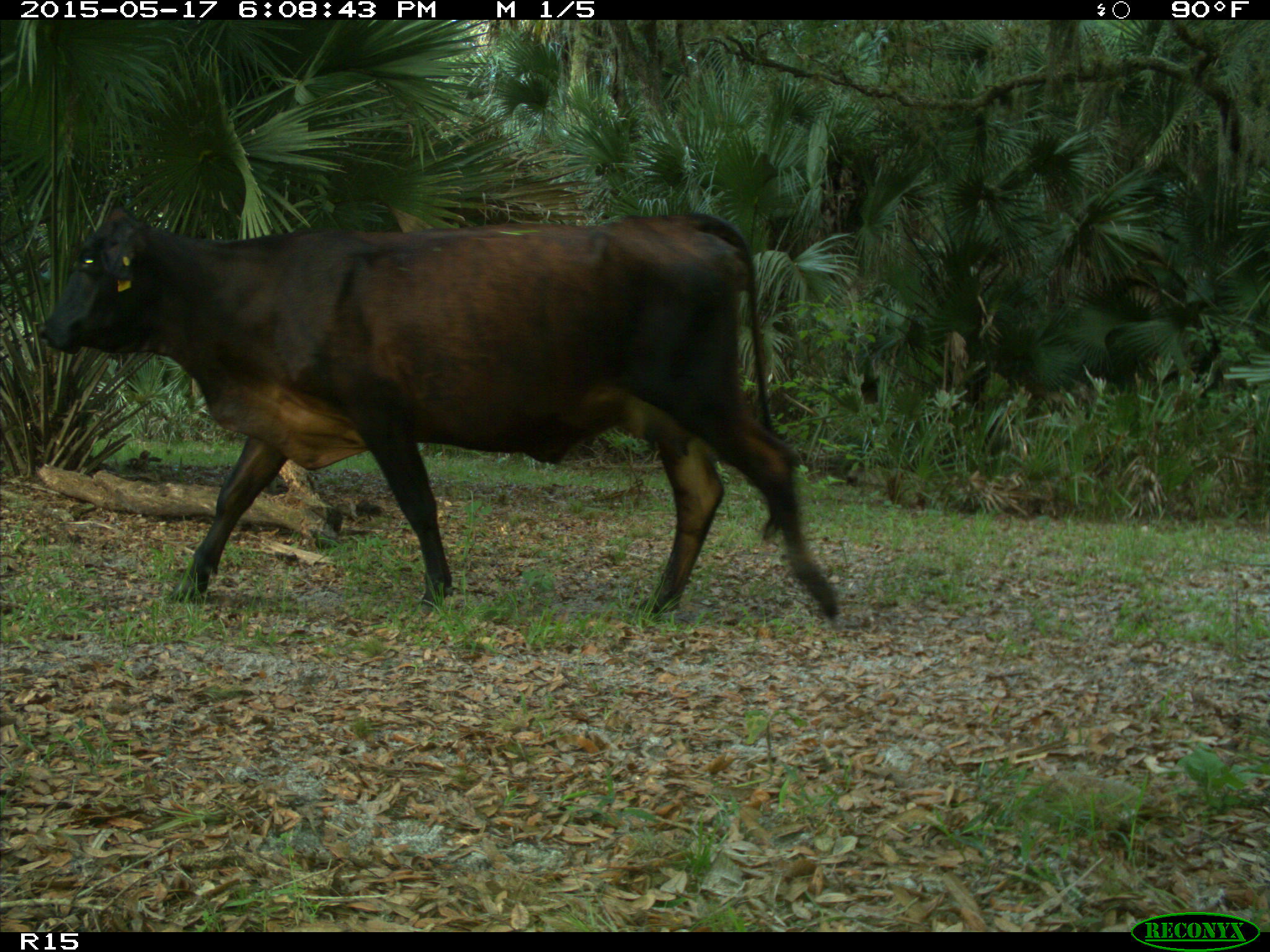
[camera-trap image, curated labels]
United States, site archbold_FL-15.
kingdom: Animalia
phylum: Chordata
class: Mammalia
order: Artiodactyla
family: Bovidae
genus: Bos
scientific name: Bos taurus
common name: domestic cow